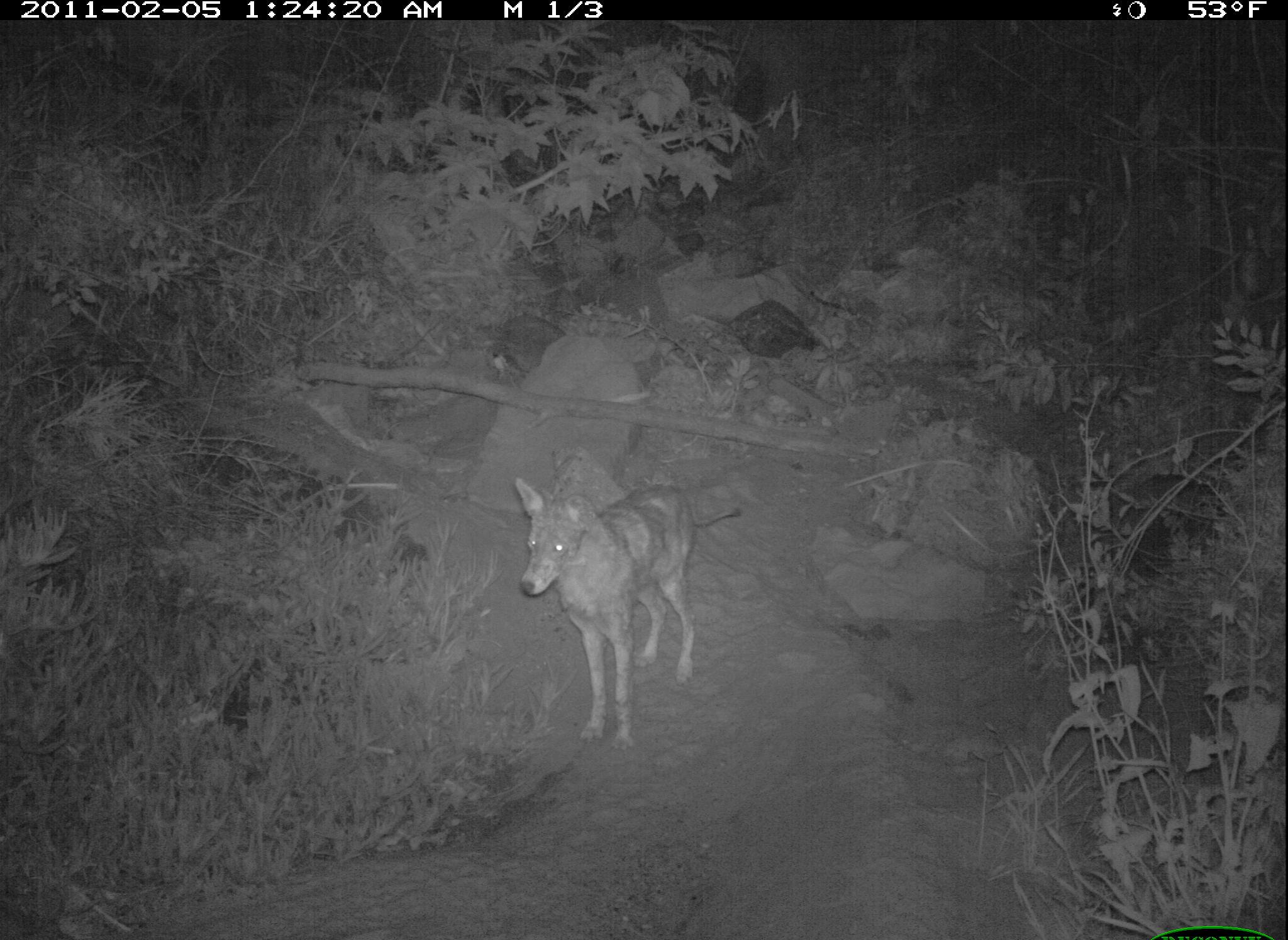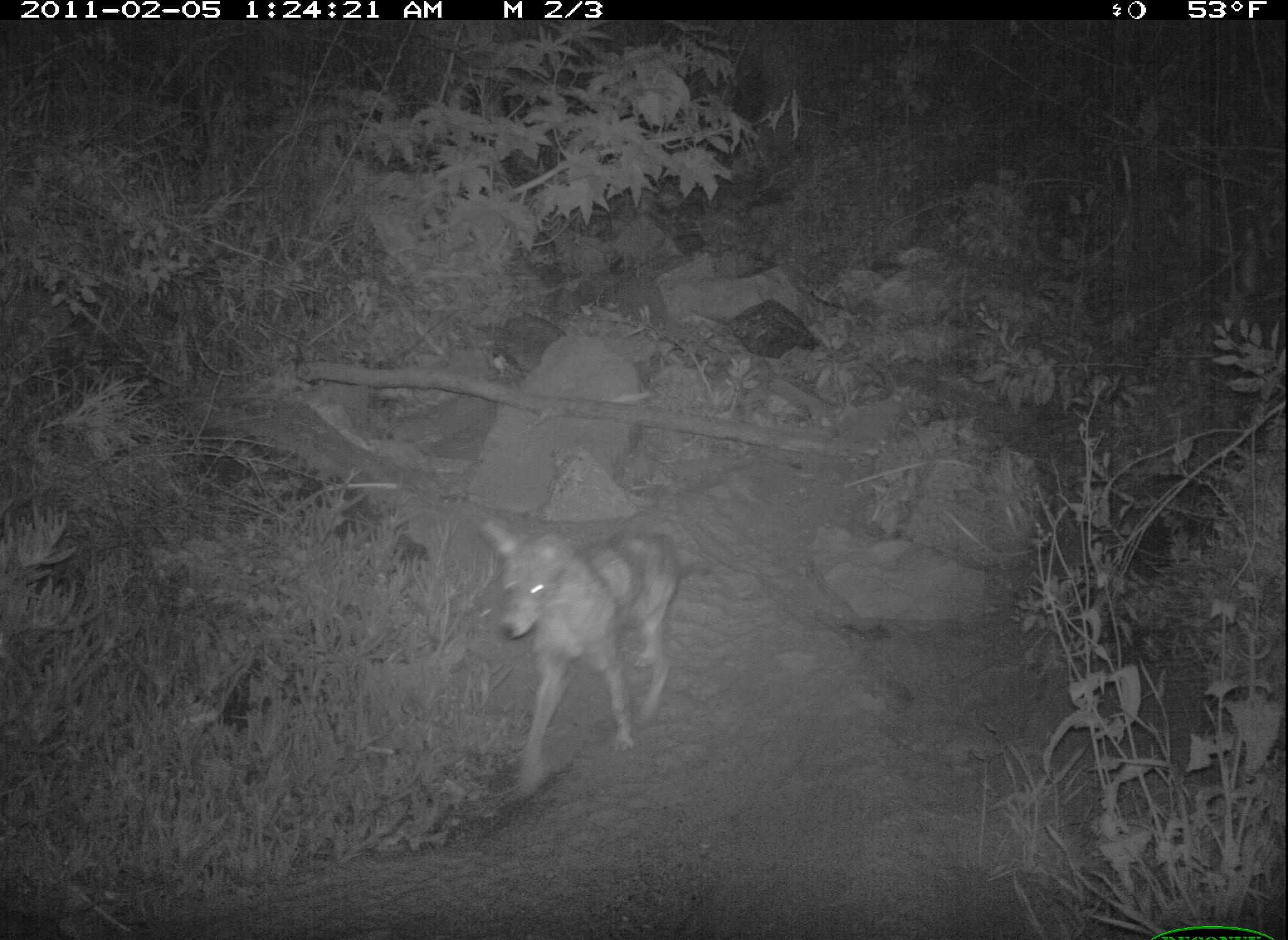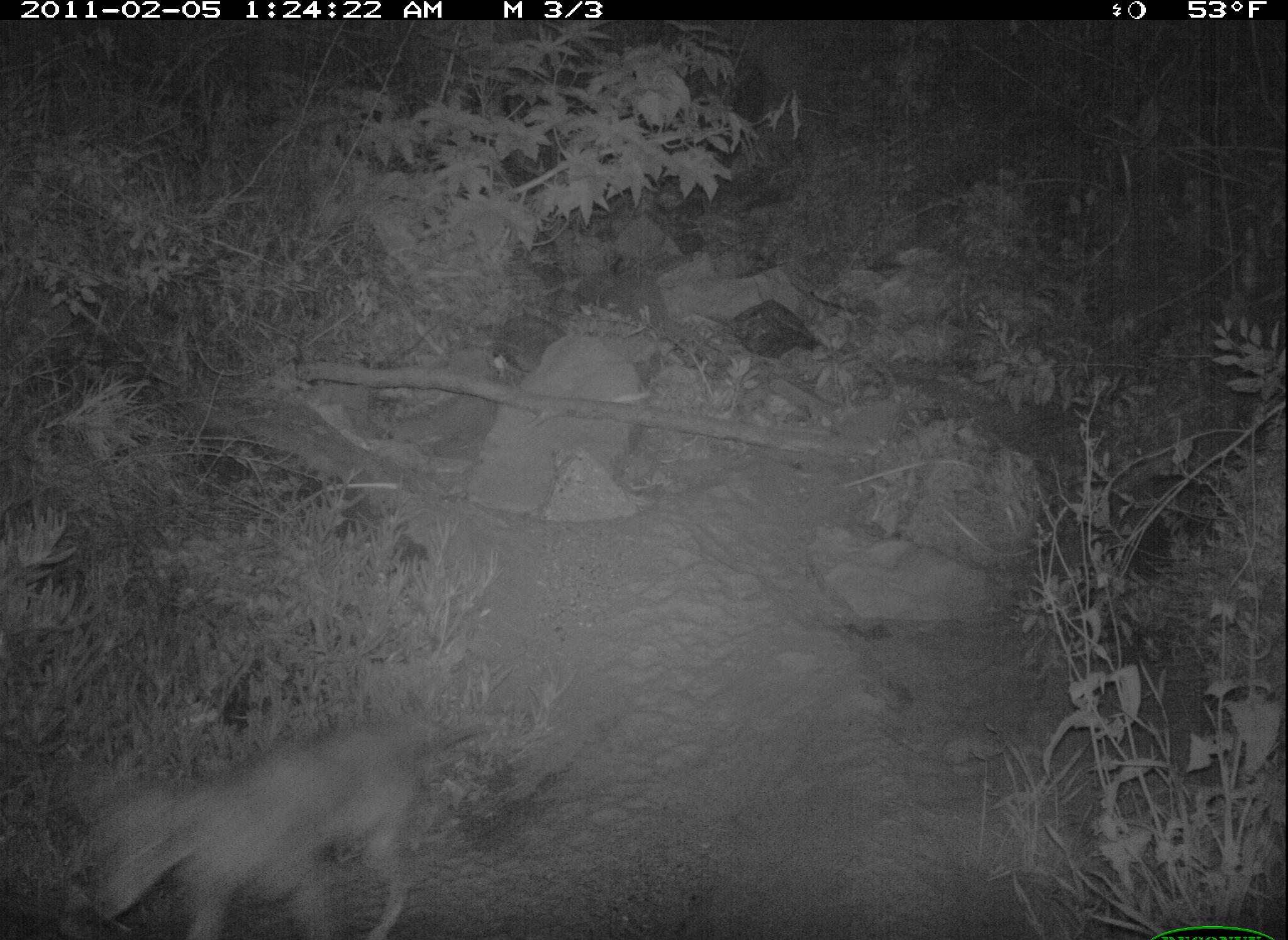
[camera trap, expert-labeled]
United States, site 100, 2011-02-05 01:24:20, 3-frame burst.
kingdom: Animalia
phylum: Chordata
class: Mammalia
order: Carnivora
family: Canidae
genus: Canis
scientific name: Canis latrans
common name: coyote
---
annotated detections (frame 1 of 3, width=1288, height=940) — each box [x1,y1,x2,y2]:
coyote: [489,464,742,762]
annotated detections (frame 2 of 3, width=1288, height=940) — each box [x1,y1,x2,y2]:
coyote: [456,501,724,792]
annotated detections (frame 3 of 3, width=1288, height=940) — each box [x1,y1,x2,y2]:
coyote: [71,712,502,940]